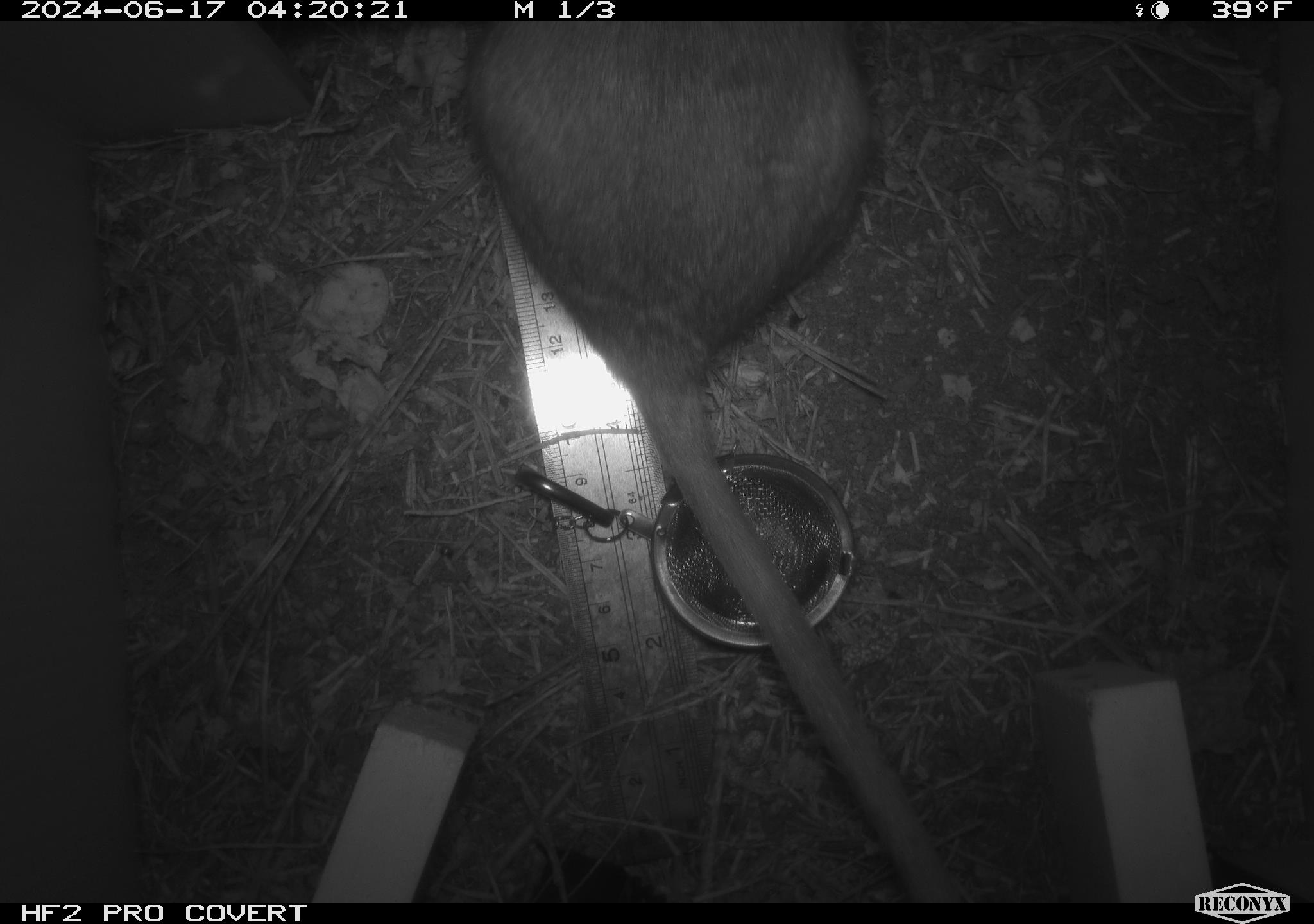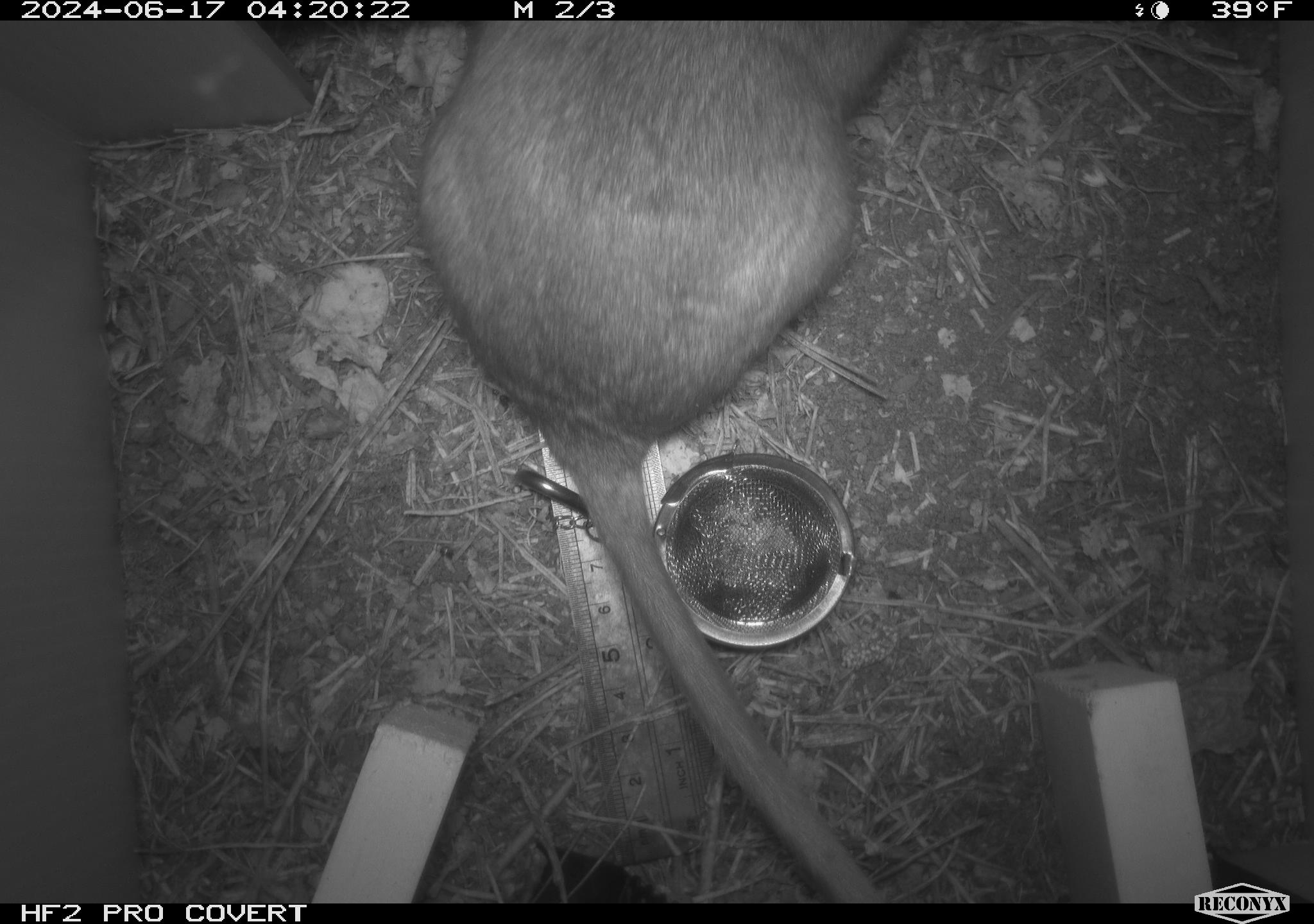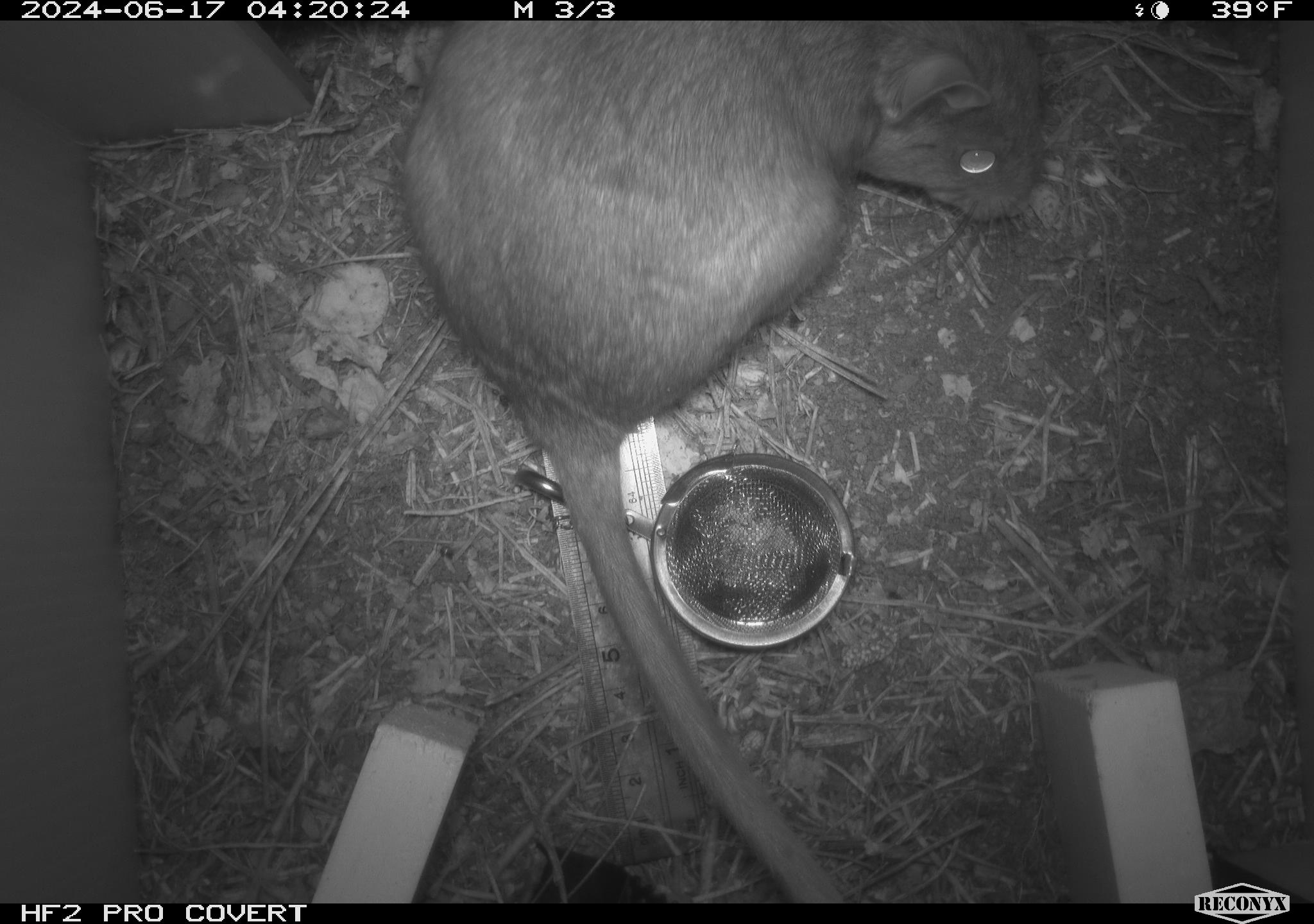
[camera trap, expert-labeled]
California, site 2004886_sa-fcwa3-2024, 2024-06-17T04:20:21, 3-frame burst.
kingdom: Animalia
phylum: Chordata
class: Mammalia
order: Rodentia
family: Cricetidae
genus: Neotoma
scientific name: Neotoma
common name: pack rat or woodrat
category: neotoma species